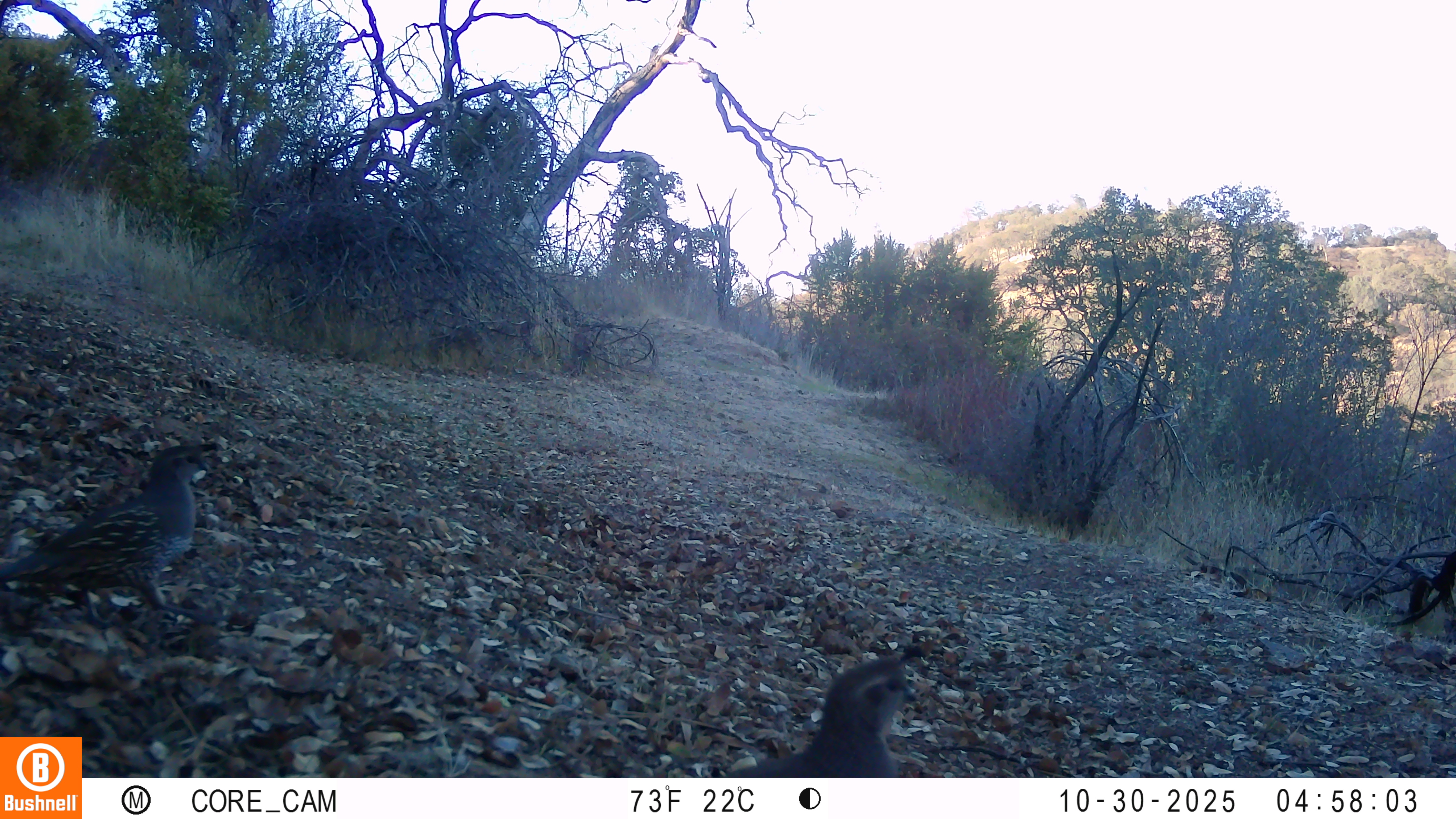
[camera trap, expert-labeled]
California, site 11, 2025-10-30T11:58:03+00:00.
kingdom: Animalia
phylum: Chordata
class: Aves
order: Galliformes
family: Odontophoridae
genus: Callipepla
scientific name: Callipepla californica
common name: california quail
California quail (Callipepla californica).